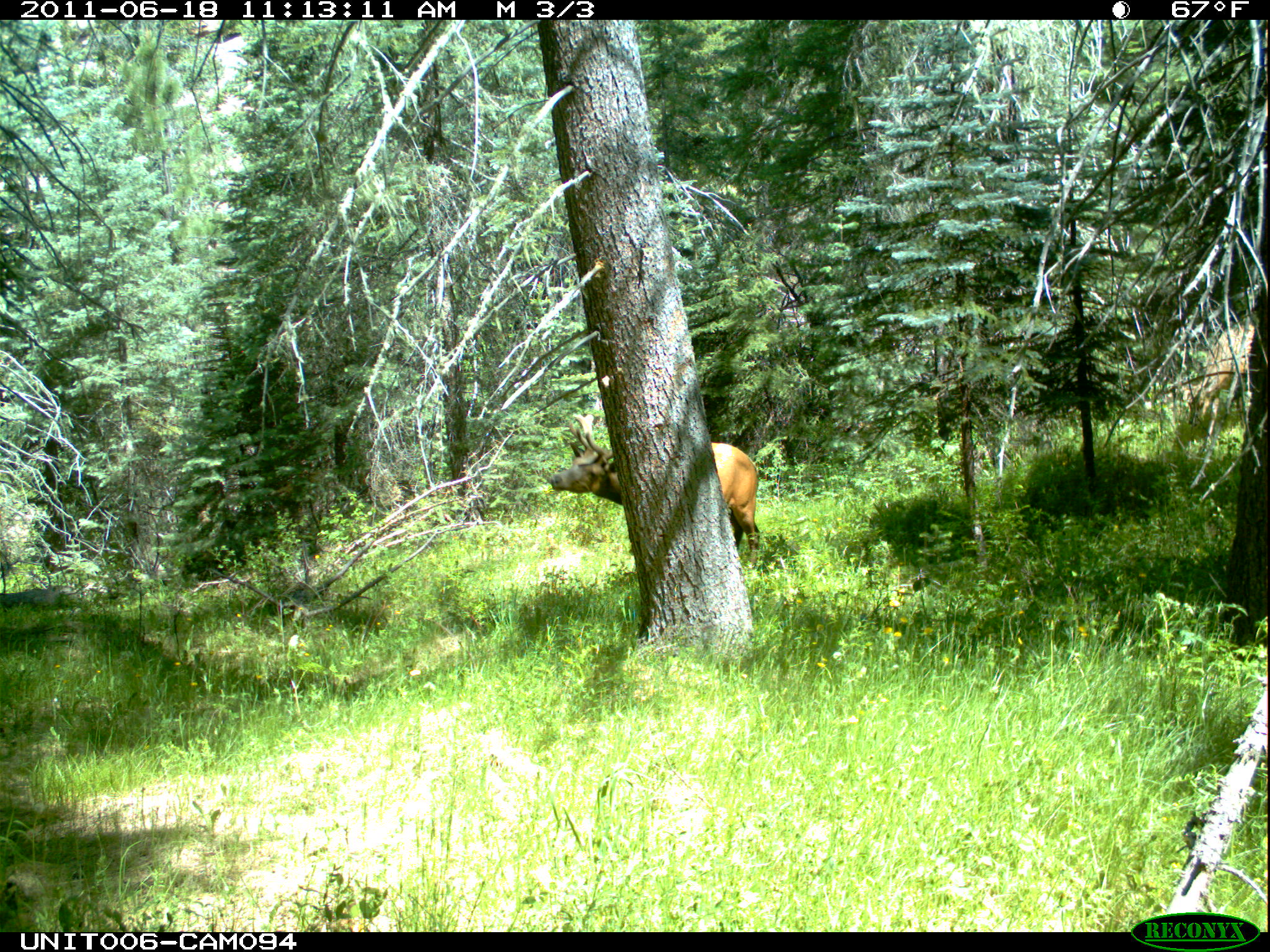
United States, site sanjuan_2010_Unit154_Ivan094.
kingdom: Animalia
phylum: Chordata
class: Mammalia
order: Artiodactyla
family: Cervidae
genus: Cervus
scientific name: Cervus elaphus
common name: red deer